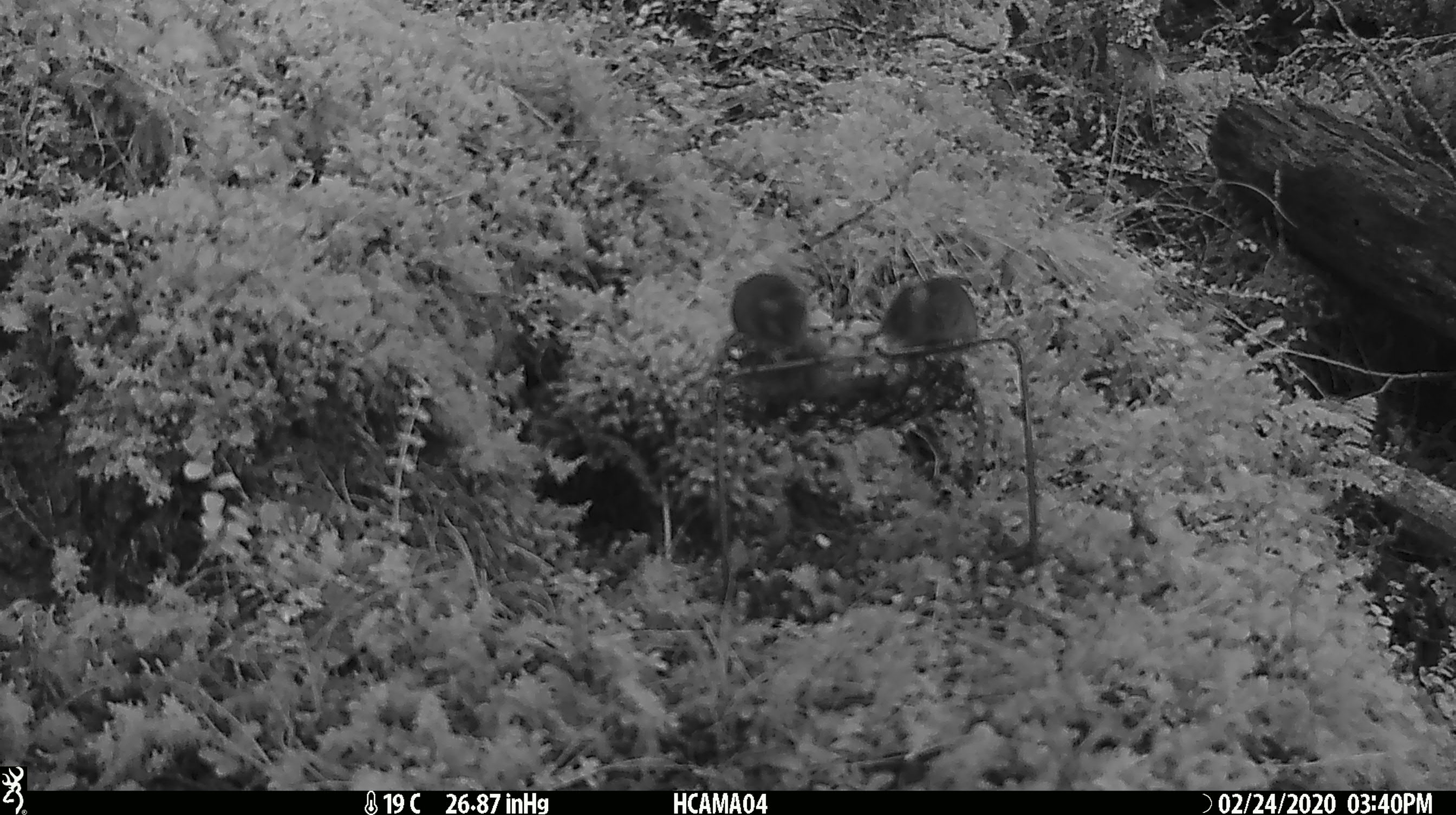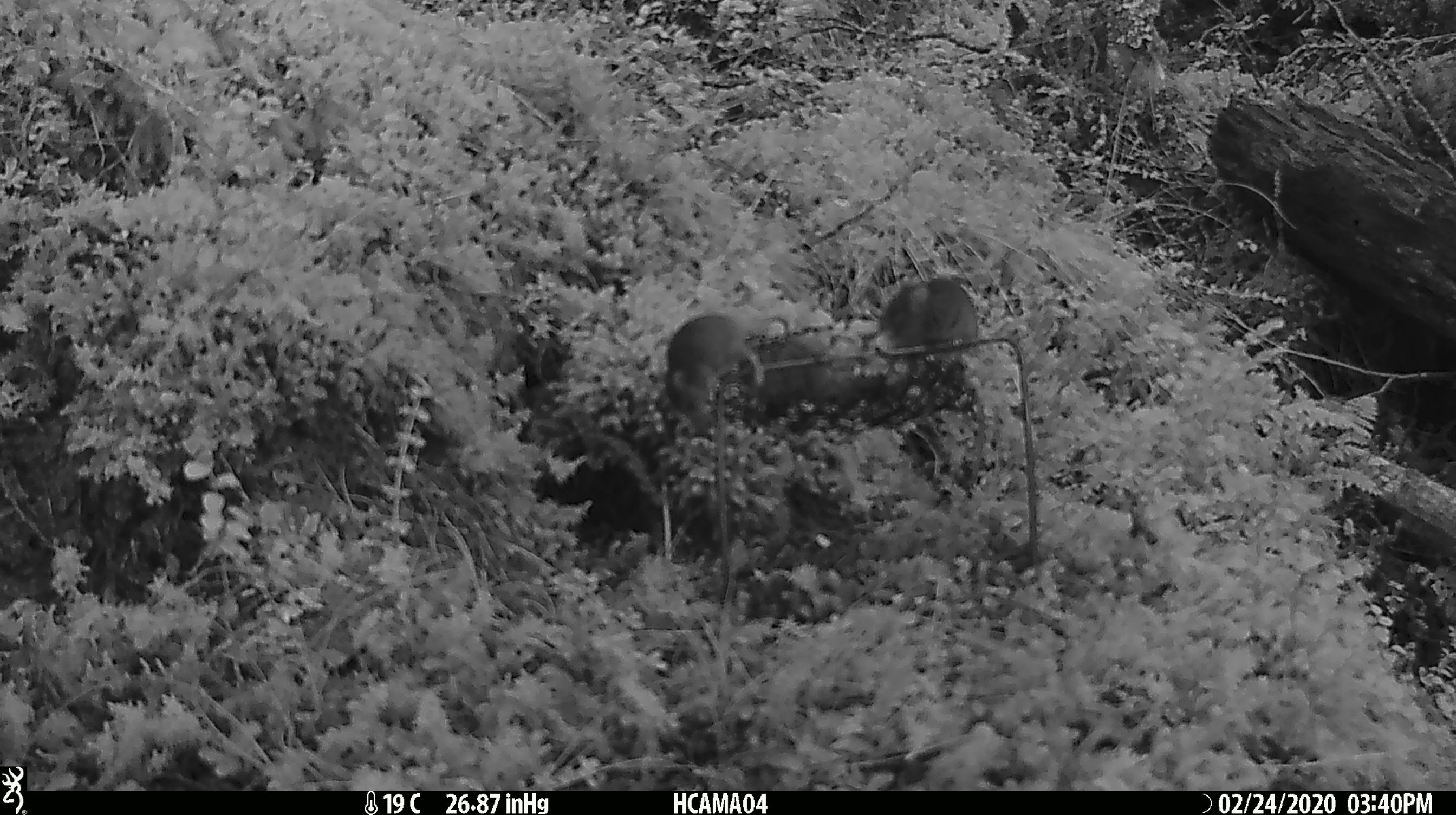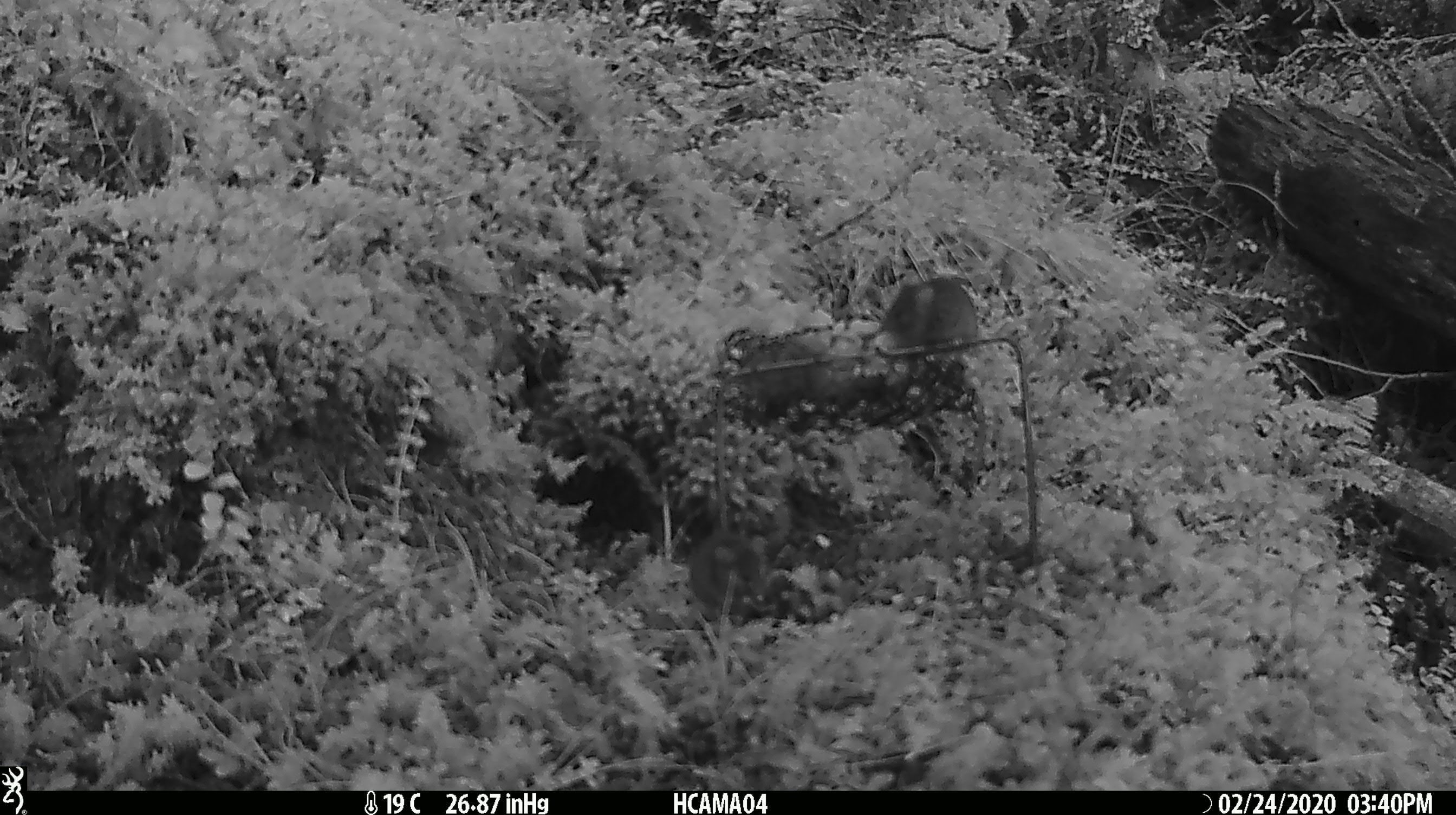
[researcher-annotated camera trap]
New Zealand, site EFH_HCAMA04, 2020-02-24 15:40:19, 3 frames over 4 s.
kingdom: Animalia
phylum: Chordata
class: Mammalia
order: Rodentia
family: Muridae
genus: Mus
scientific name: Mus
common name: mouse